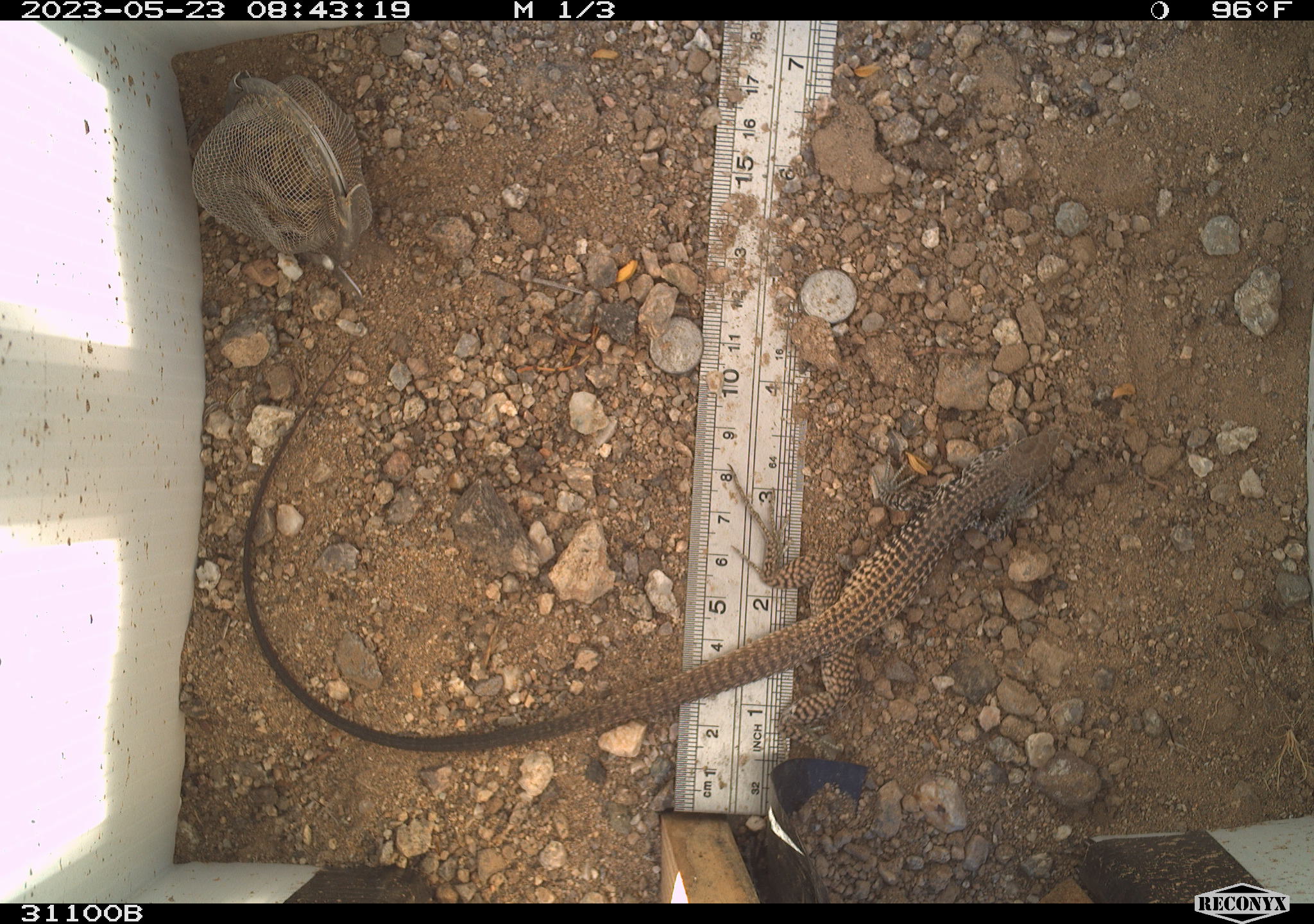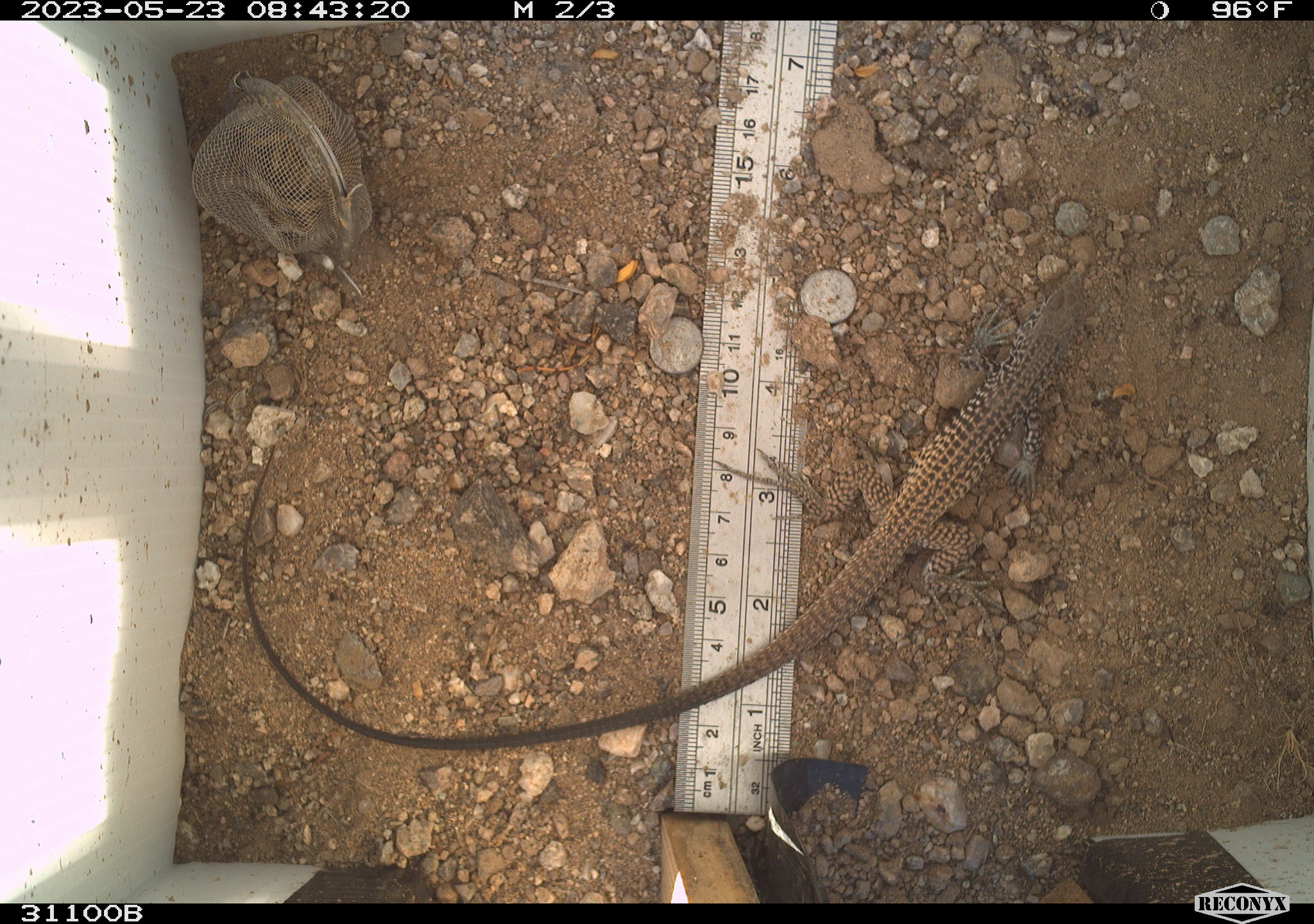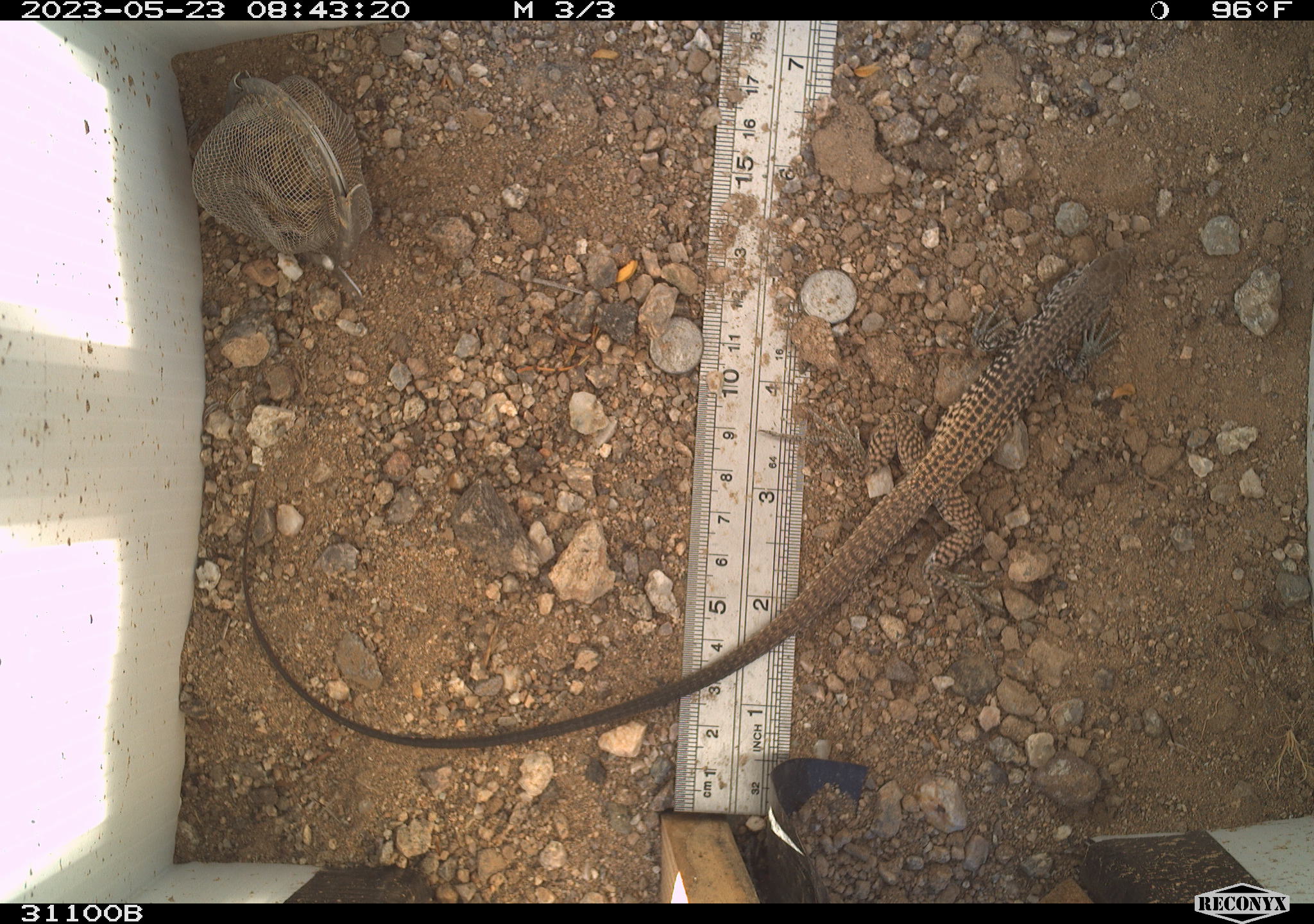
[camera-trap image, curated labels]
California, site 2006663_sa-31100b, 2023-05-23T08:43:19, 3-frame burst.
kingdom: Animalia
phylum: Chordata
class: Reptilia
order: Squamata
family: Teiidae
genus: Aspidoscelis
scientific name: Aspidoscelis tigris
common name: western whiptail